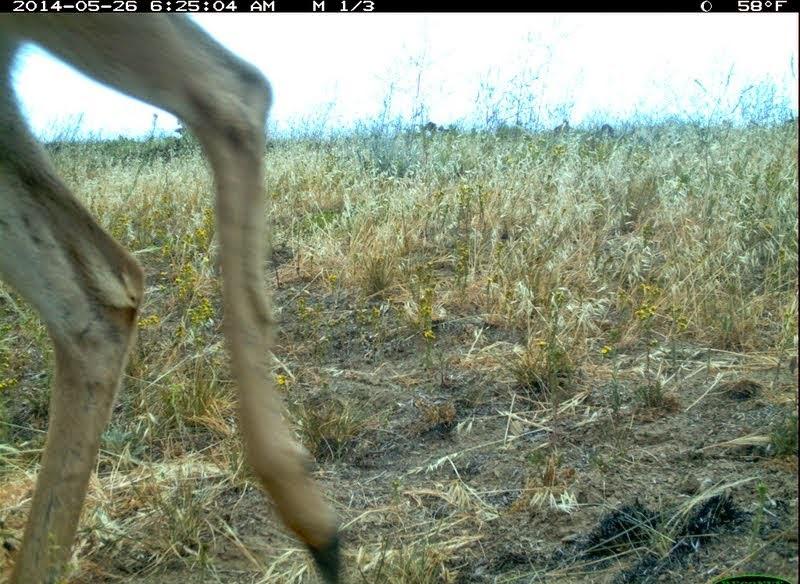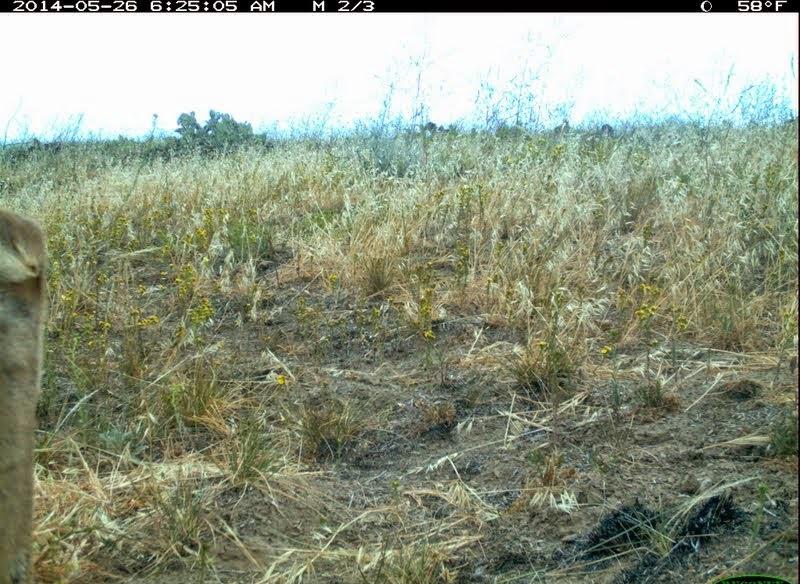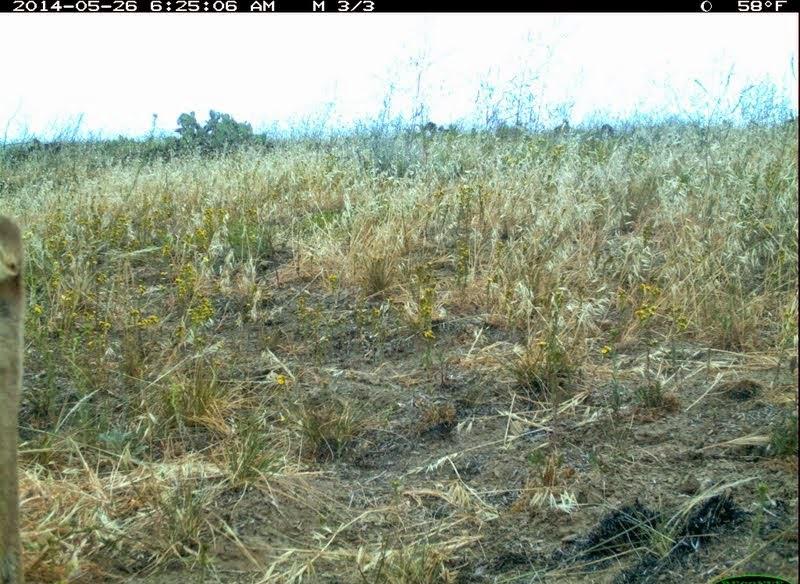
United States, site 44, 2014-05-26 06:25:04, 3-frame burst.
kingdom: Animalia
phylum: Chordata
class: Mammalia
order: Artiodactyla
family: Cervidae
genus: Odocoileus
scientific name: Odocoileus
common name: deer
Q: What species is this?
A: Deer (Odocoileus).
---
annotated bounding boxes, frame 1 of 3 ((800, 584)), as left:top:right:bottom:
deer: 0:14:345:584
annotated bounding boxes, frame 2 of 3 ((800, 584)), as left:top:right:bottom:
deer: 0:207:44:584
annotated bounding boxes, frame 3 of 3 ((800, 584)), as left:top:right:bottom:
deer: 0:212:25:584